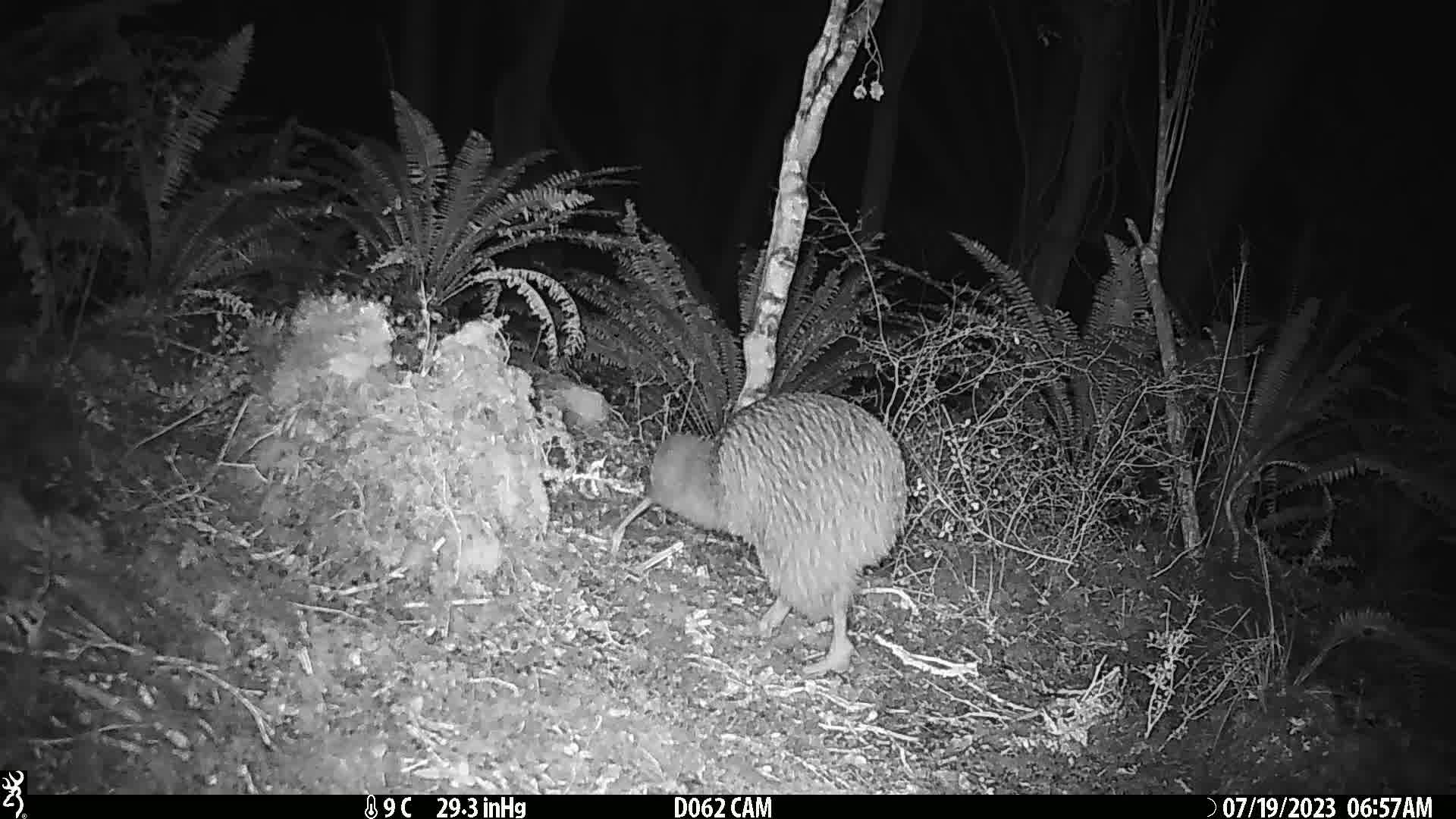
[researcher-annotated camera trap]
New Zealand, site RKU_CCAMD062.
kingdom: Animalia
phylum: Chordata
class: Aves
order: Apterygiformes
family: Apterygidae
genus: Apteryx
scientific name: Apteryx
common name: kiwi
Kiwi (Apteryx).